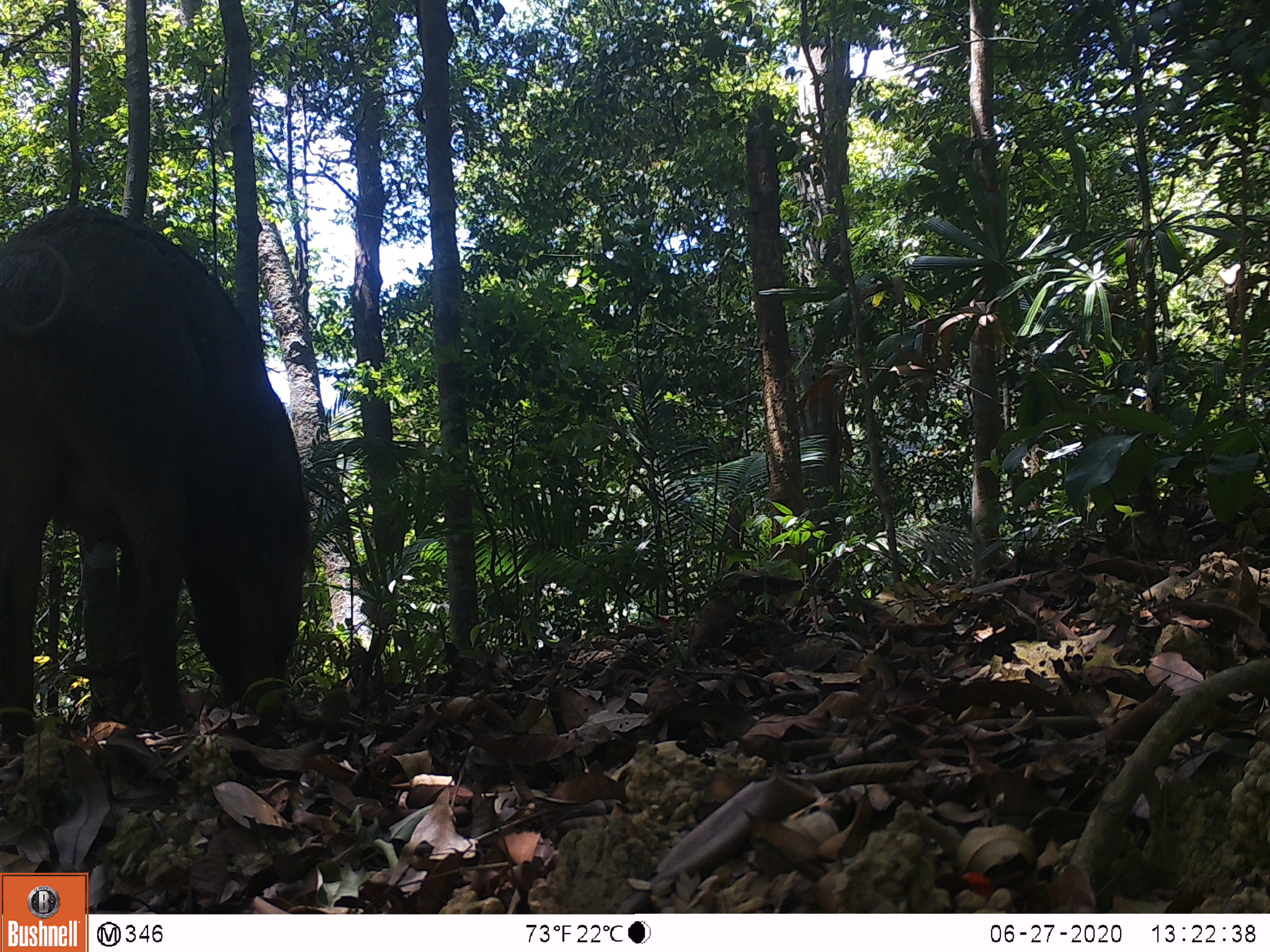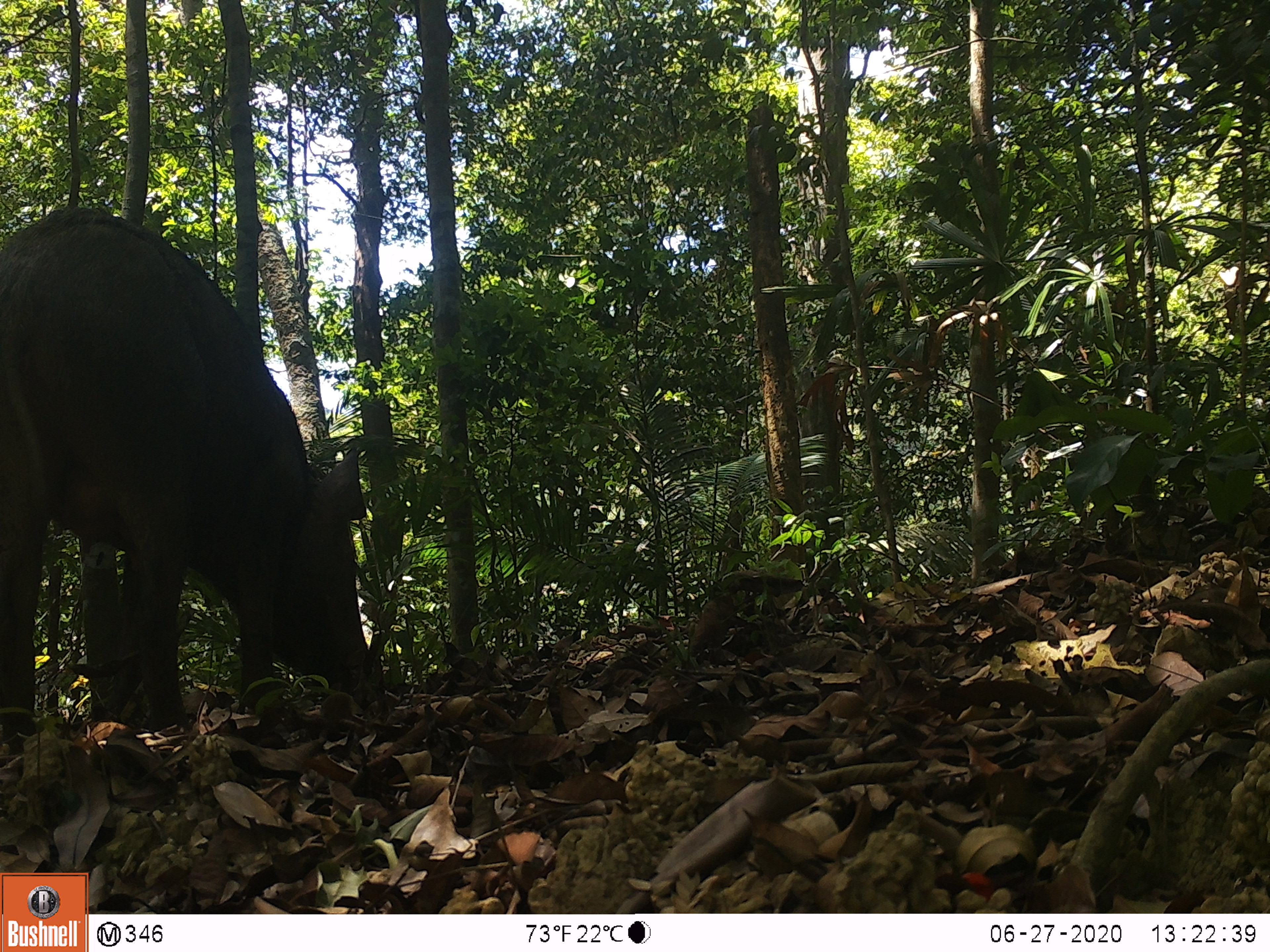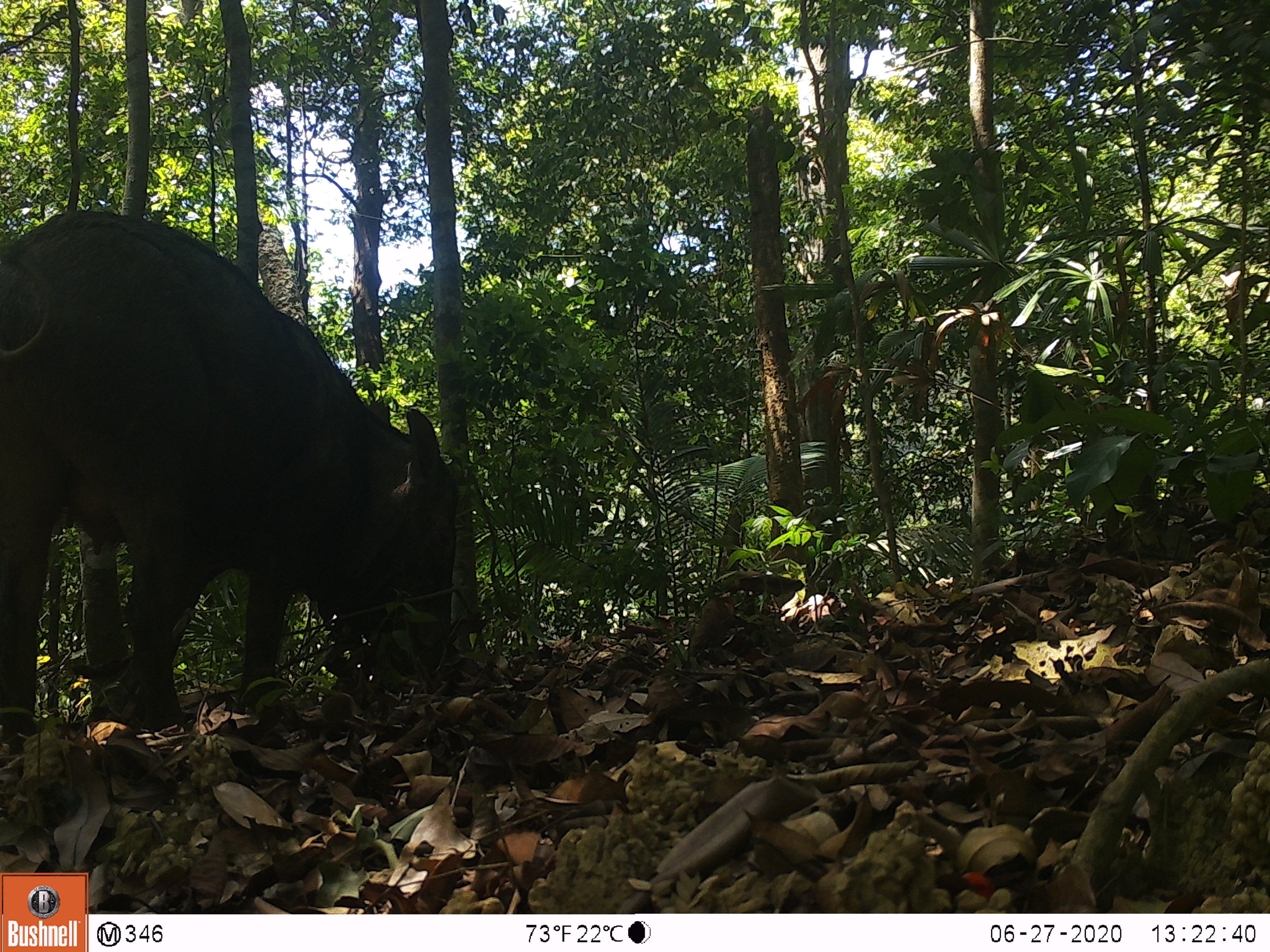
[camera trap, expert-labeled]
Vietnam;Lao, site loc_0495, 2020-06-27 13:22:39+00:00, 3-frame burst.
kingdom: Animalia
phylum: Chordata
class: Mammalia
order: Artiodactyla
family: Suidae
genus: Sus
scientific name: Sus scrofa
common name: eurasian wild pig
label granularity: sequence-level